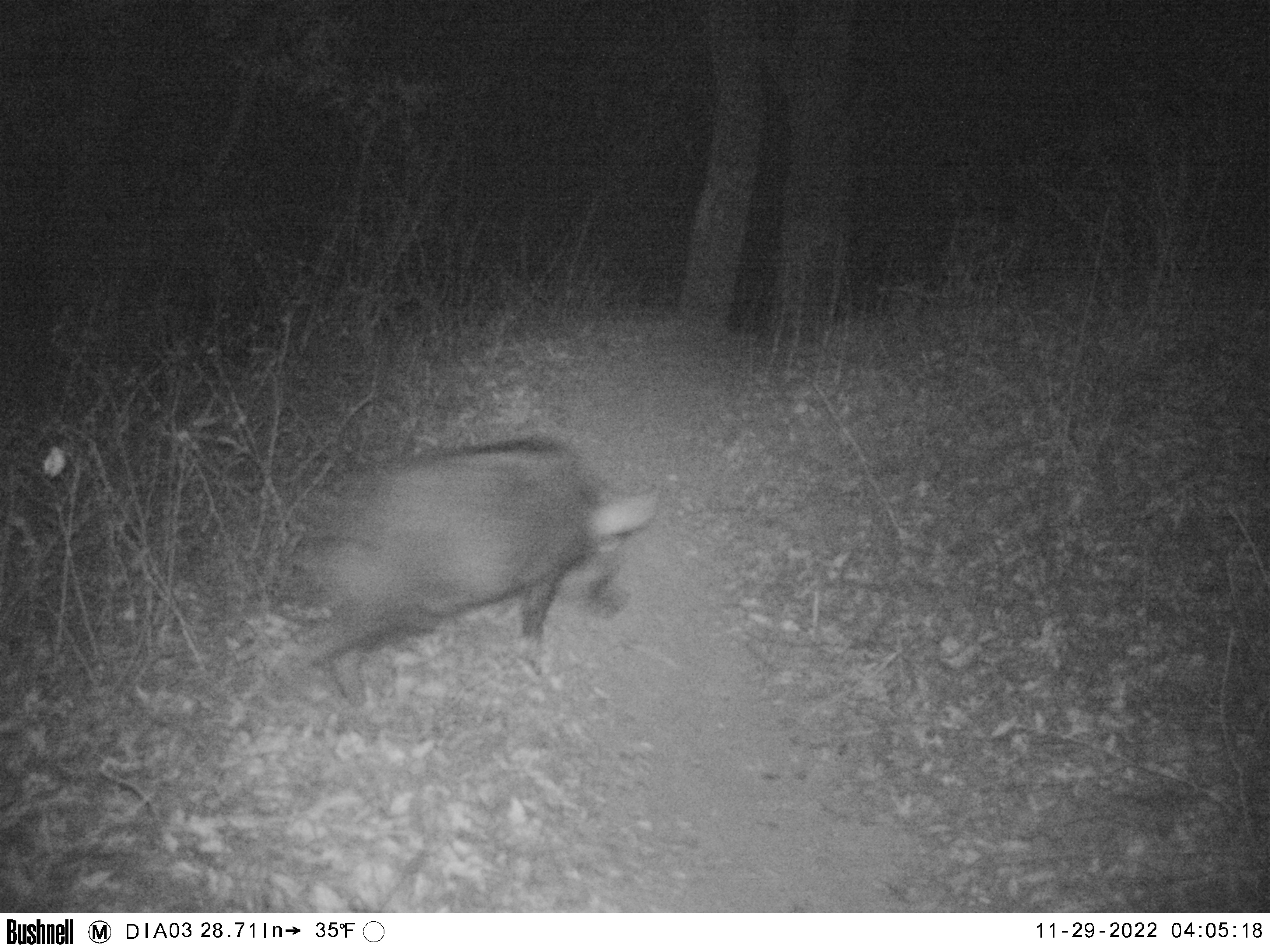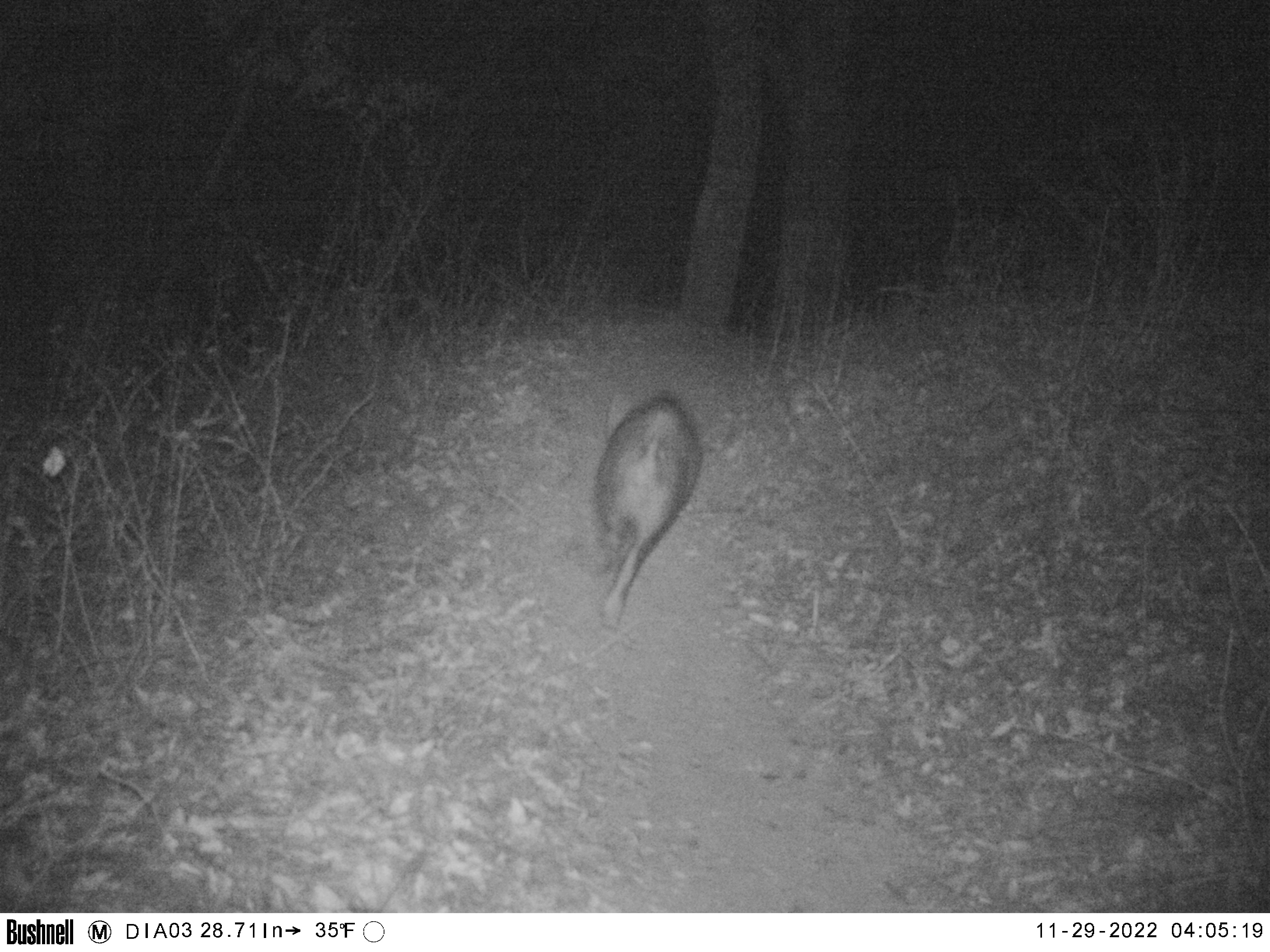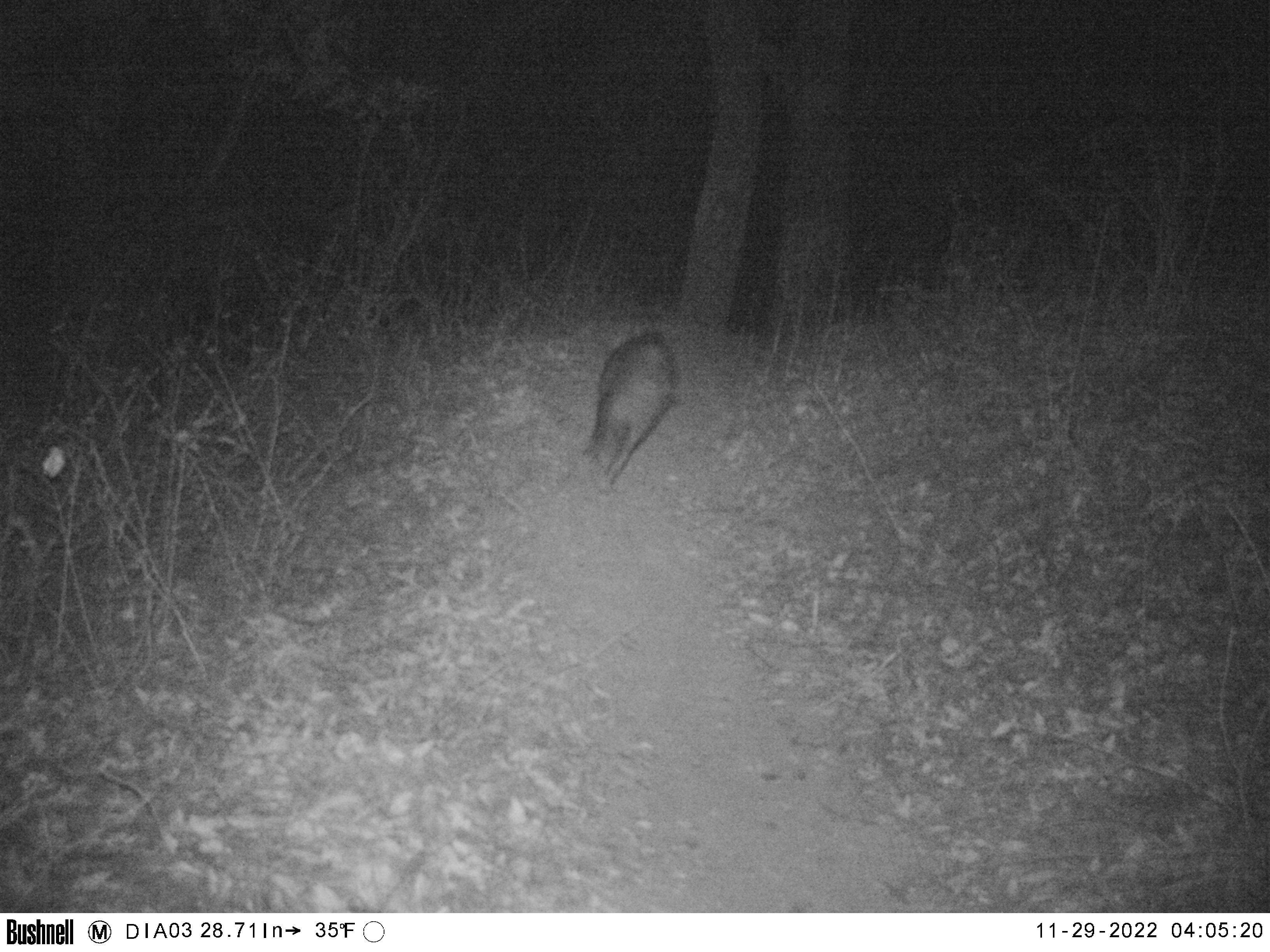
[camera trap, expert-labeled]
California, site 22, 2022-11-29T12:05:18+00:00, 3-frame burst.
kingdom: Animalia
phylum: Chordata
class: Mammalia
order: Artiodactyla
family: Suidae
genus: Sus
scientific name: Sus scrofa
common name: wild boar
Wild boar (Sus scrofa).